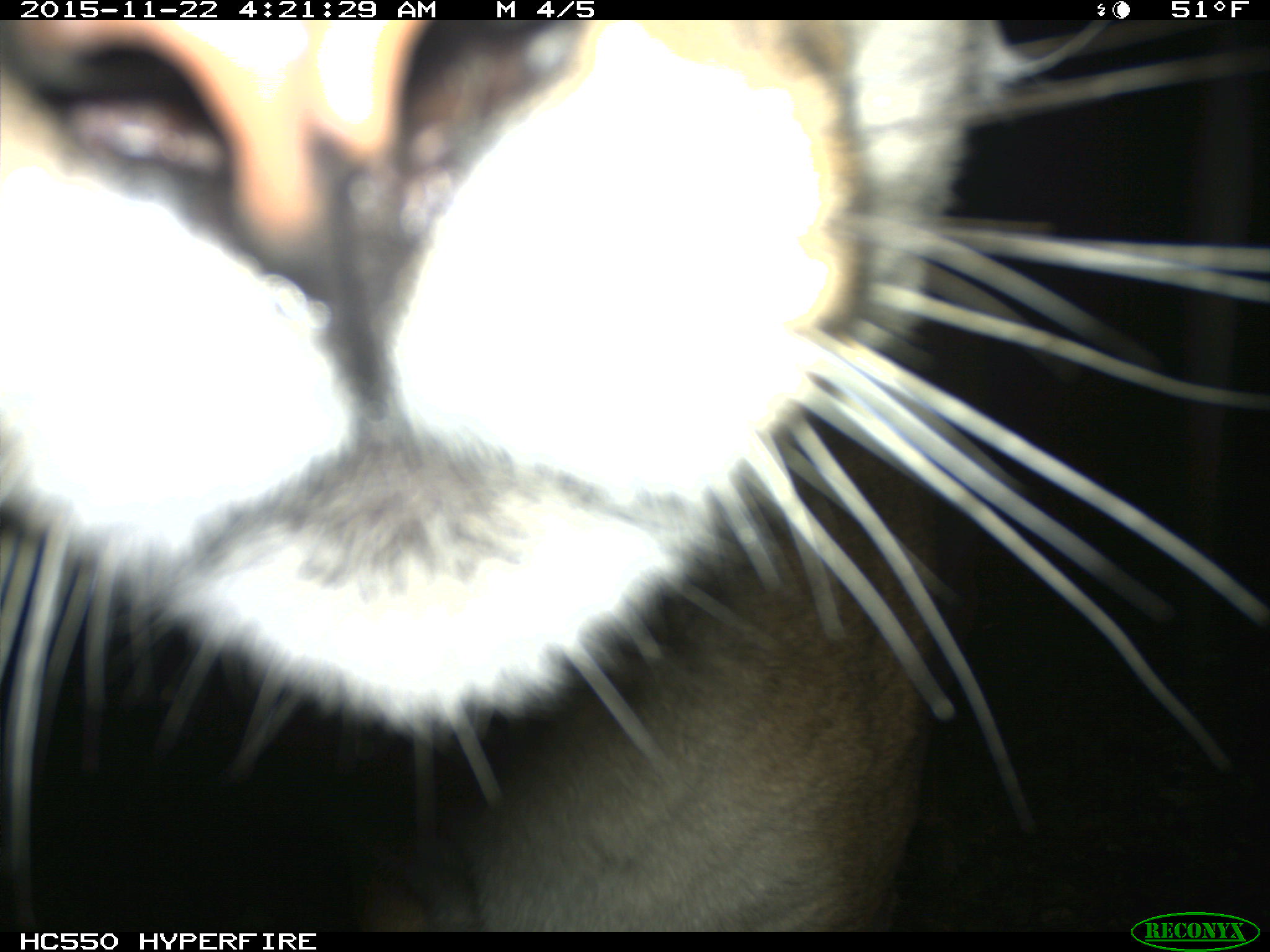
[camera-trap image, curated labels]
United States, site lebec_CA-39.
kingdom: Animalia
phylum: Chordata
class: Mammalia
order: Carnivora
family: Felidae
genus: Puma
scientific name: Puma concolor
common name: mountain lion